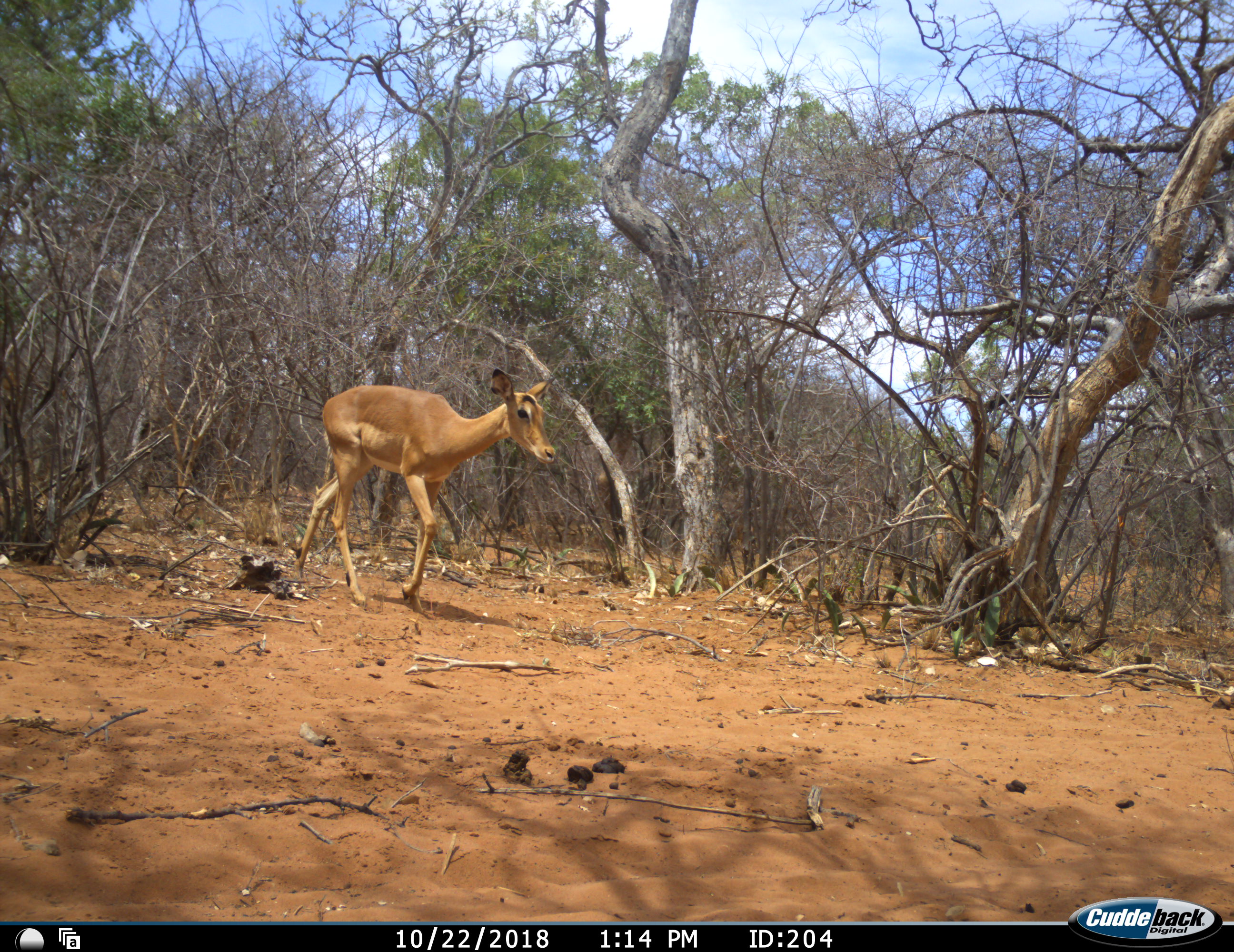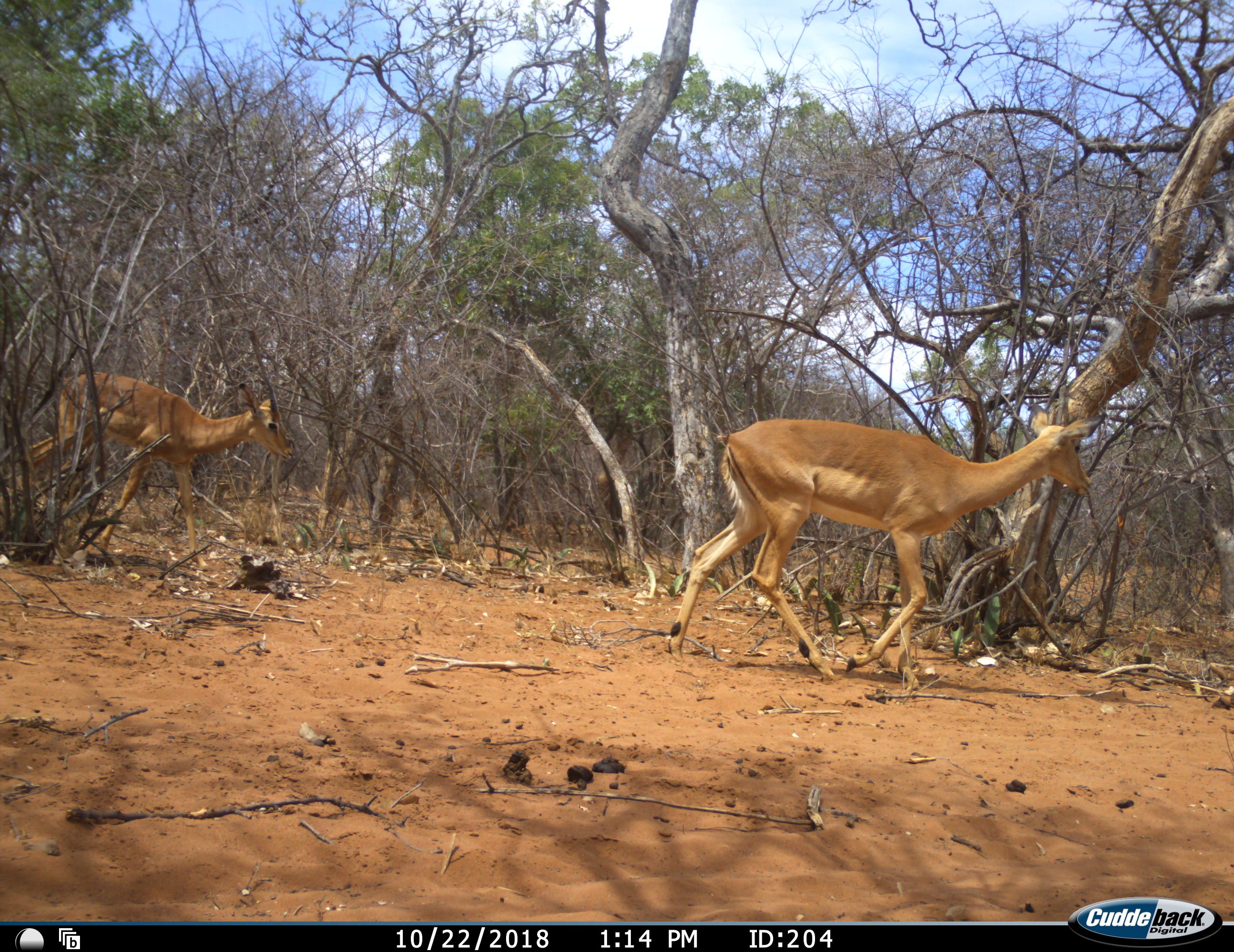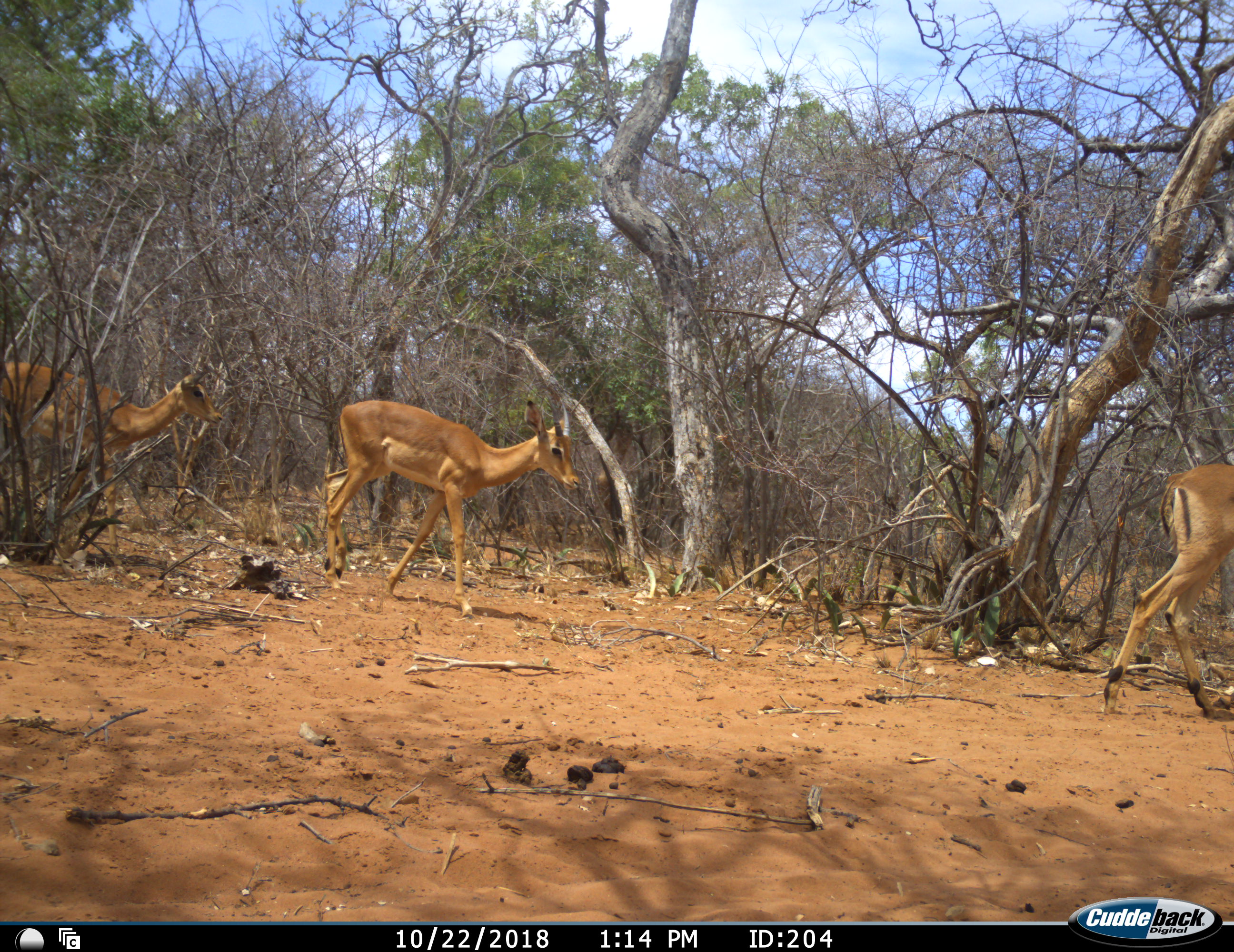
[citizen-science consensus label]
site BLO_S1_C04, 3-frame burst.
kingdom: Animalia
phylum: Chordata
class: Mammalia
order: Artiodactyla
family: Bovidae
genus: Aepyceros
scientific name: Aepyceros melampus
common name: impala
Impala (Aepyceros melampus), count 3. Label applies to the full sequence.